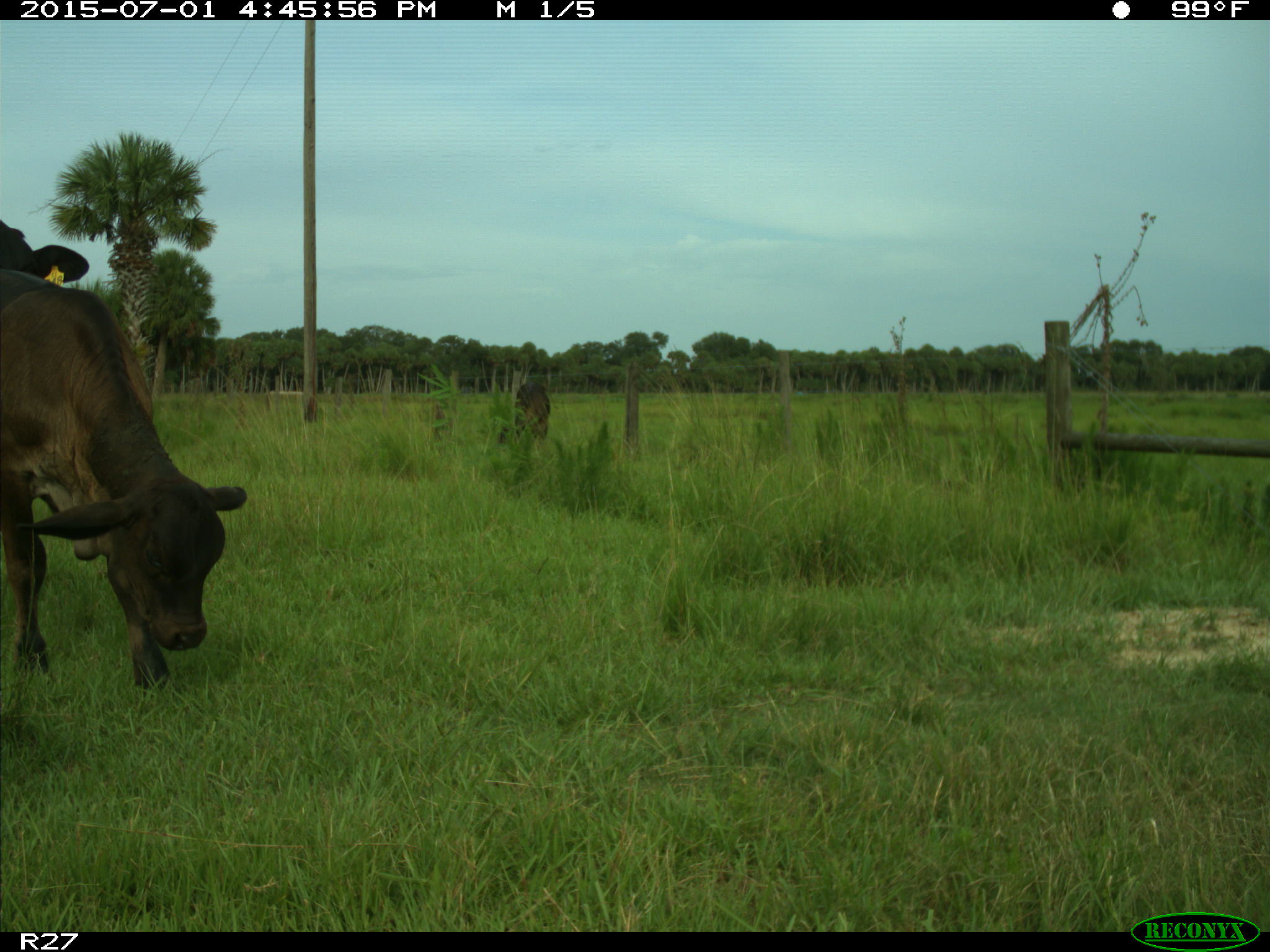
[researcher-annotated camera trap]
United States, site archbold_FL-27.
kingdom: Animalia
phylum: Chordata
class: Mammalia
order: Artiodactyla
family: Bovidae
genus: Bos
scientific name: Bos taurus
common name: domestic cow